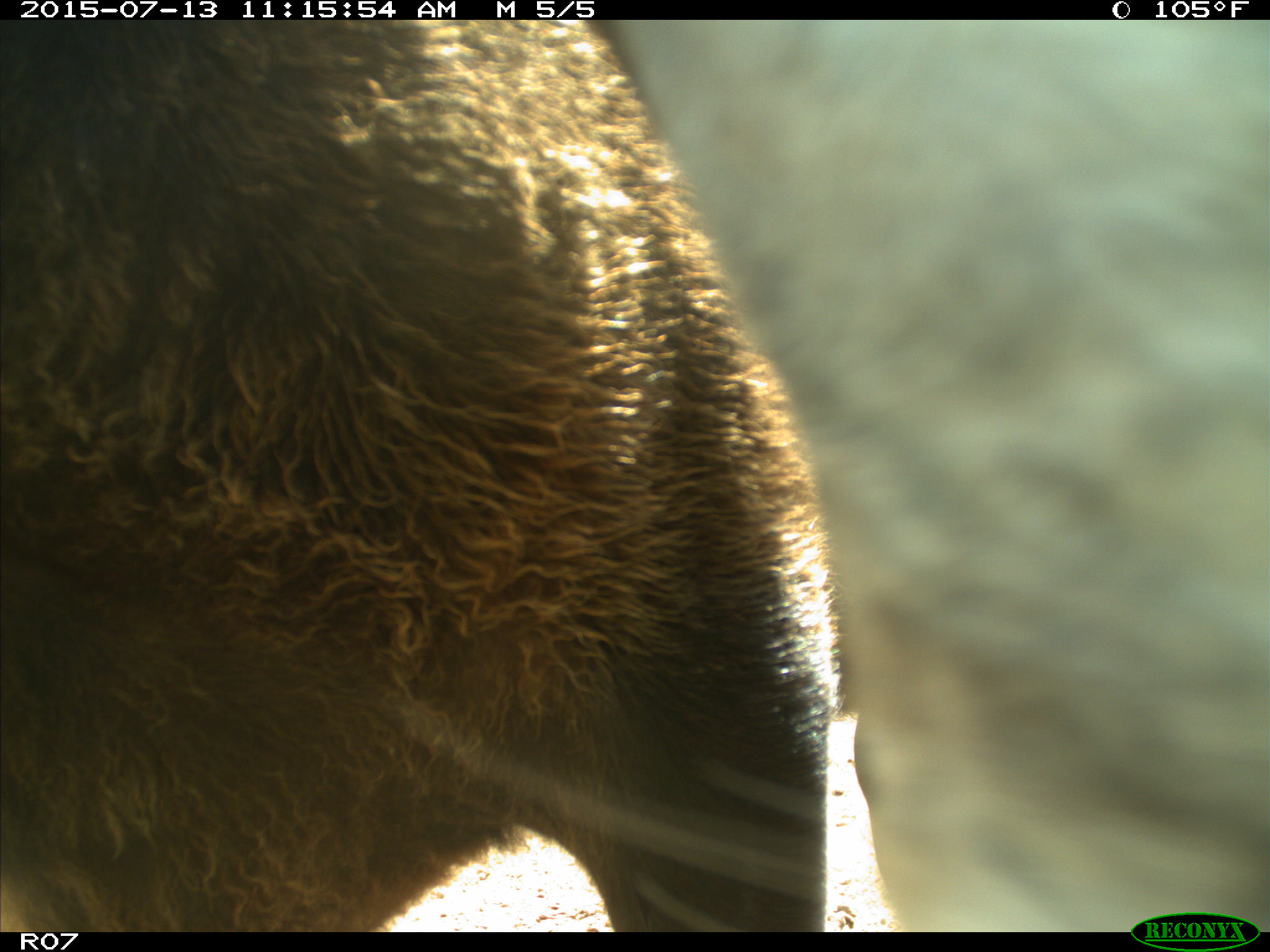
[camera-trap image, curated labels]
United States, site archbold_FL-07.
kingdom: Animalia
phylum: Chordata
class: Mammalia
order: Artiodactyla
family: Bovidae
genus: Bos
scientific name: Bos taurus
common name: domestic cow